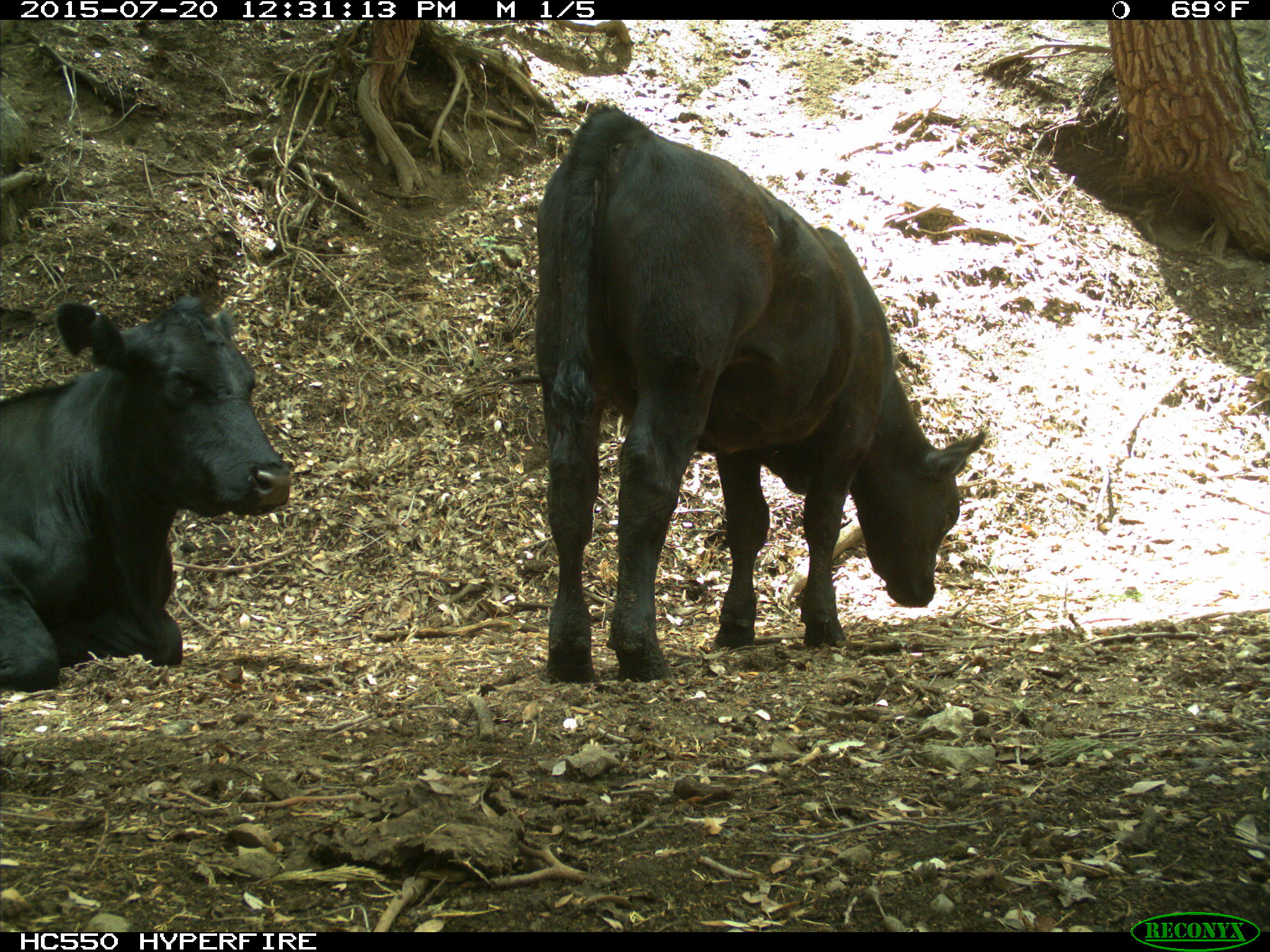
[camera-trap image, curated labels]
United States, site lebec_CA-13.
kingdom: Animalia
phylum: Chordata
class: Mammalia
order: Artiodactyla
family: Bovidae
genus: Bos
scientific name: Bos taurus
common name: domestic cow